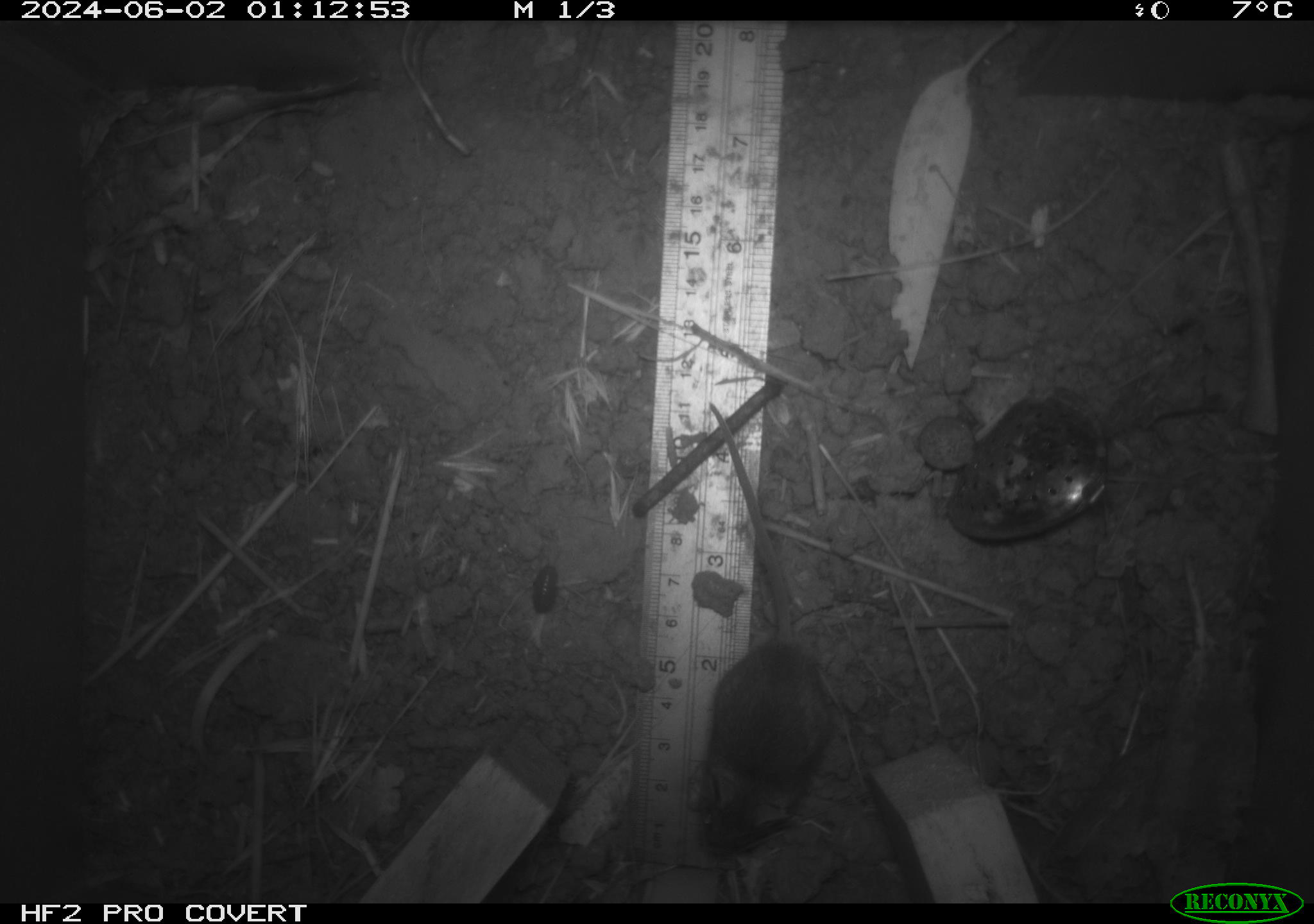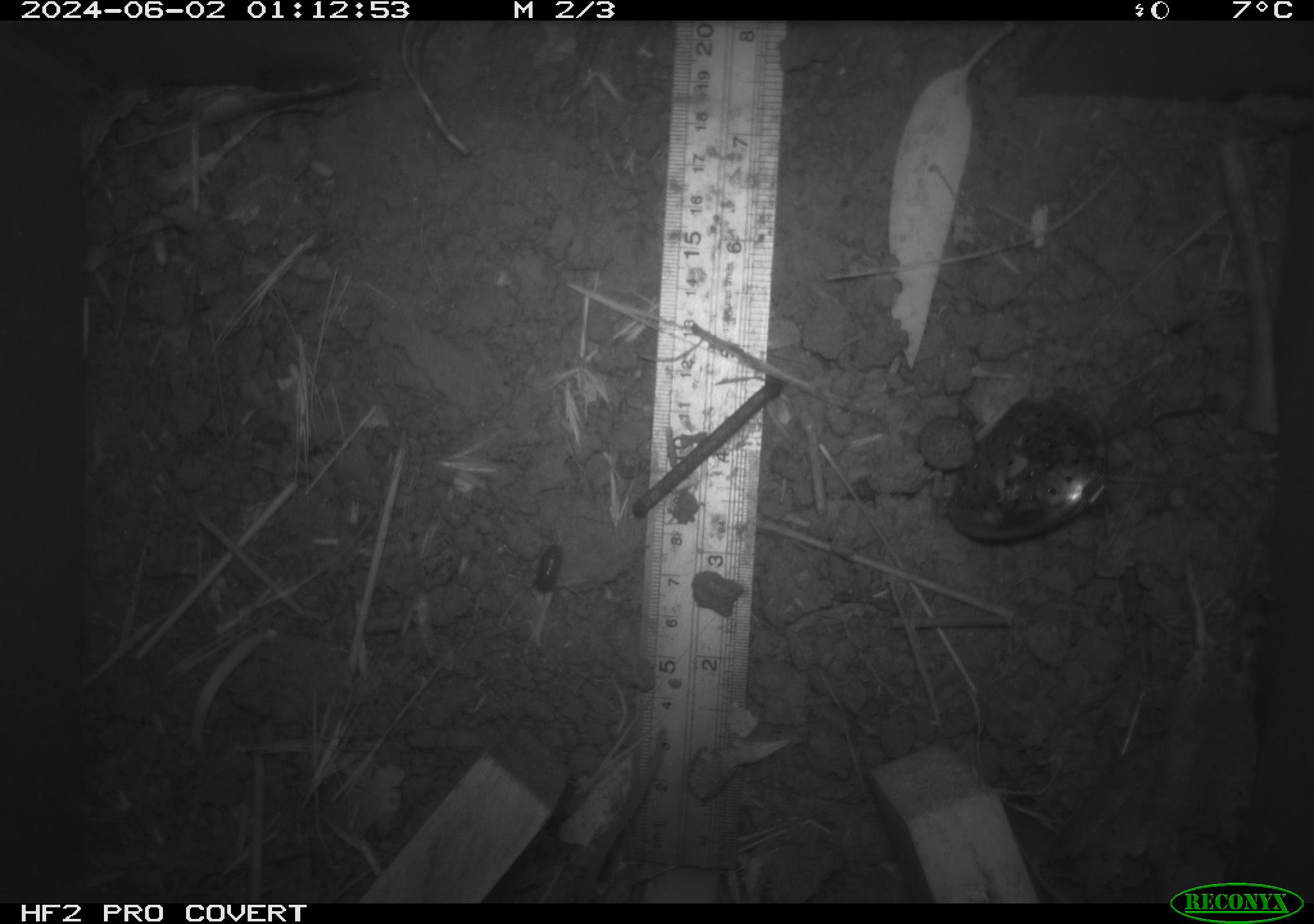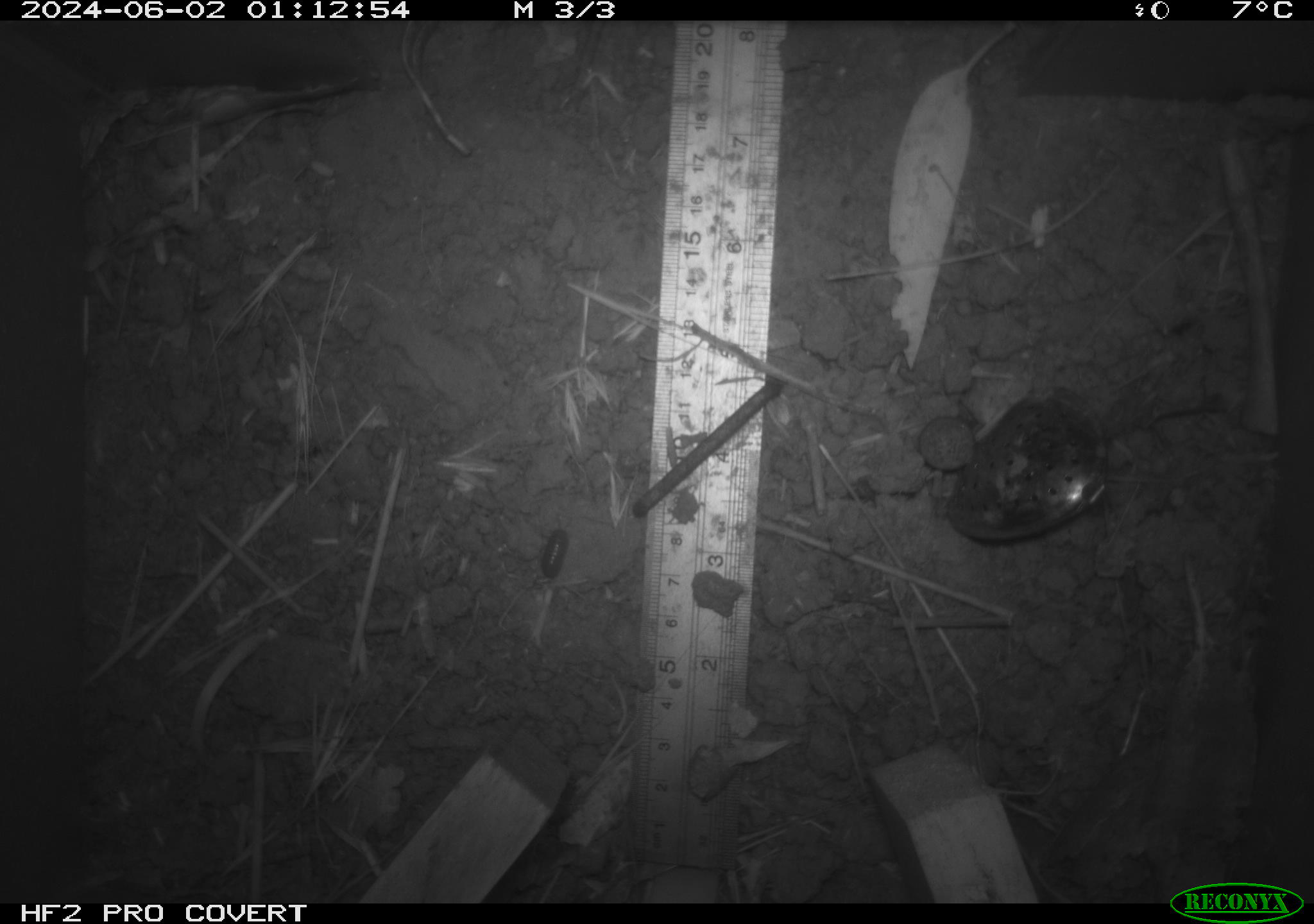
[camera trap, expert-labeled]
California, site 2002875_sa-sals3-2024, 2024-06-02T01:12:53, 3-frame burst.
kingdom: Animalia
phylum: Chordata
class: Mammalia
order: Rodentia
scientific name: Rodentia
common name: mouse species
Mouse species (Rodentia).